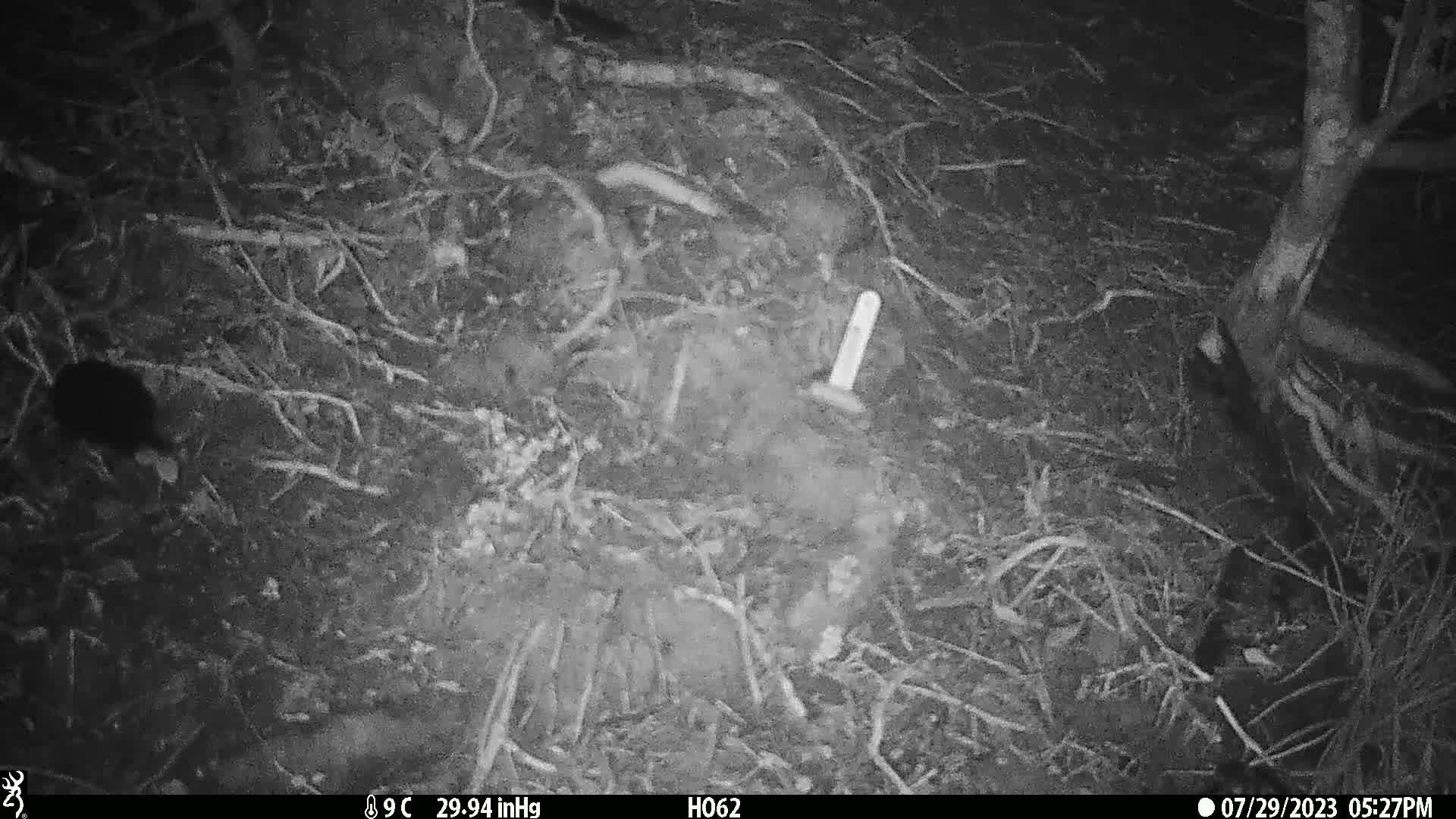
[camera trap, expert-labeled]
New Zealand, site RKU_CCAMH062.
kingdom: Animalia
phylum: Chordata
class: Aves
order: Passeriformes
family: Turdidae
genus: Turdus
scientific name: Turdus merula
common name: eurasian blackbird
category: blackbird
Blackbird (eurasian blackbird) (Turdus merula).